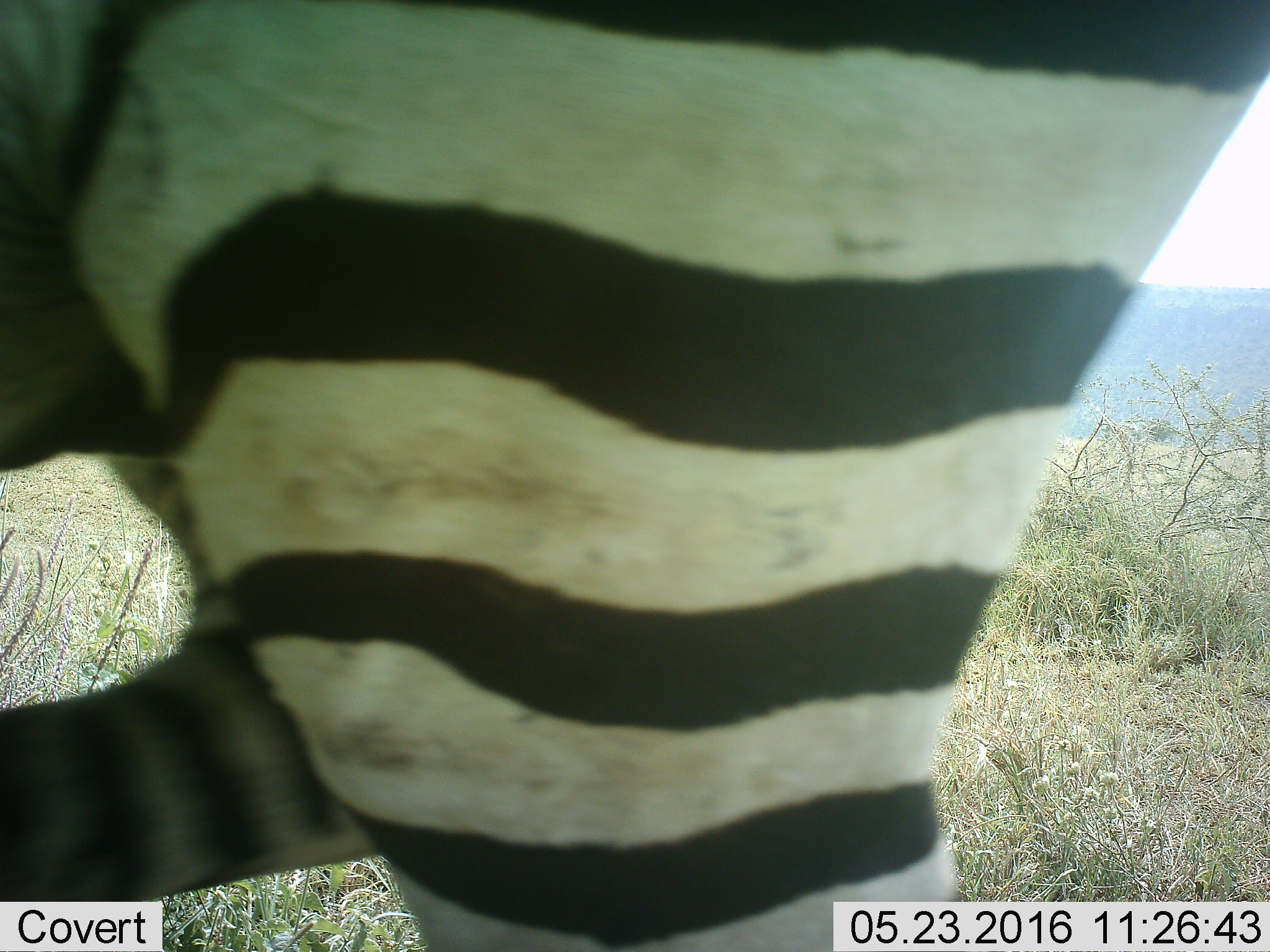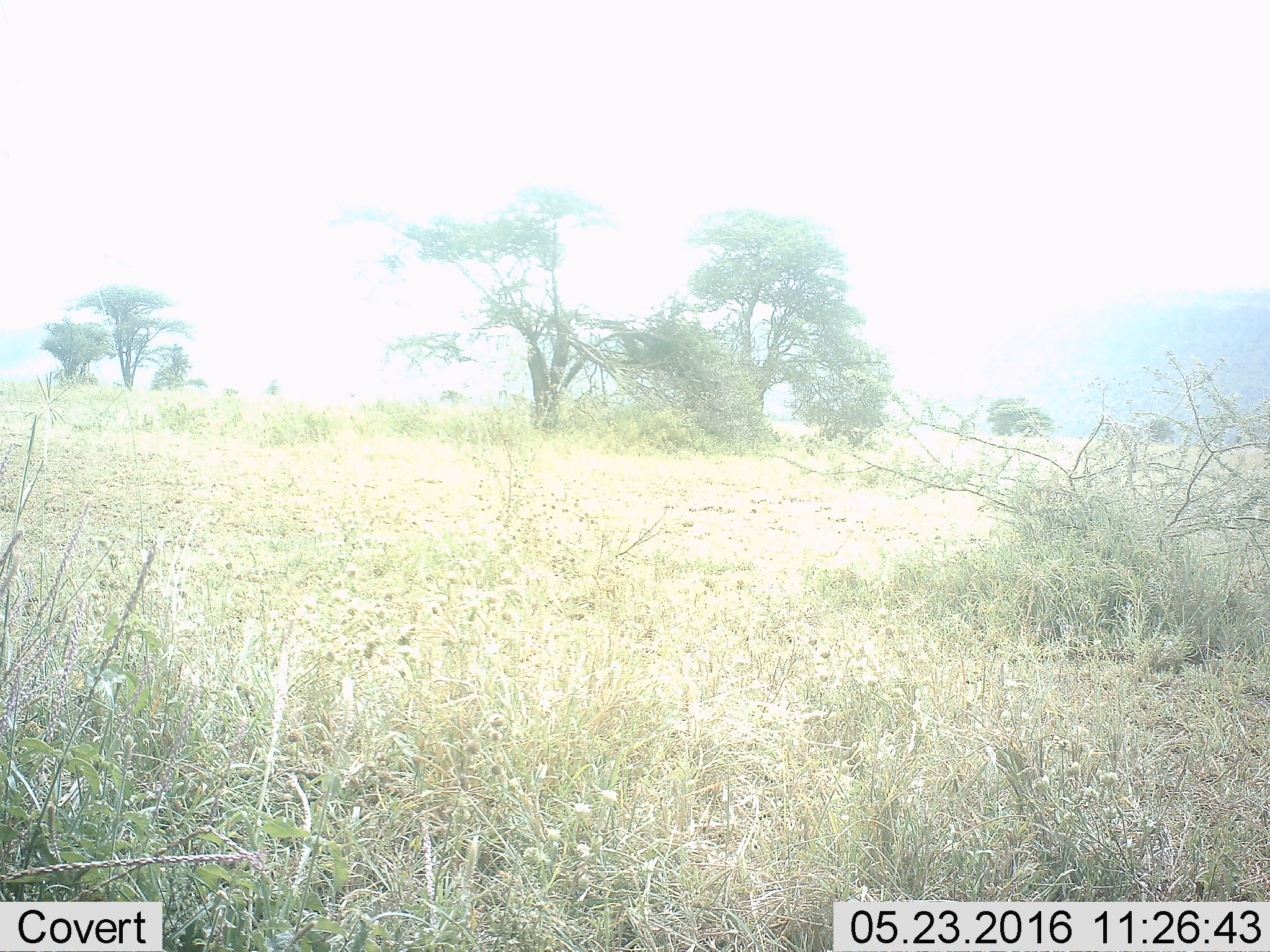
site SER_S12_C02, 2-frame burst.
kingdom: Animalia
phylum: Chordata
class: Mammalia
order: Perissodactyla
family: Equidae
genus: Equus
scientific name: Equus quagga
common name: plains zebra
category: zebraplains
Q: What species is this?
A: Zebraplains (plains zebra) (Equus quagga).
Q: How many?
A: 1.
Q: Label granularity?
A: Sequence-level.